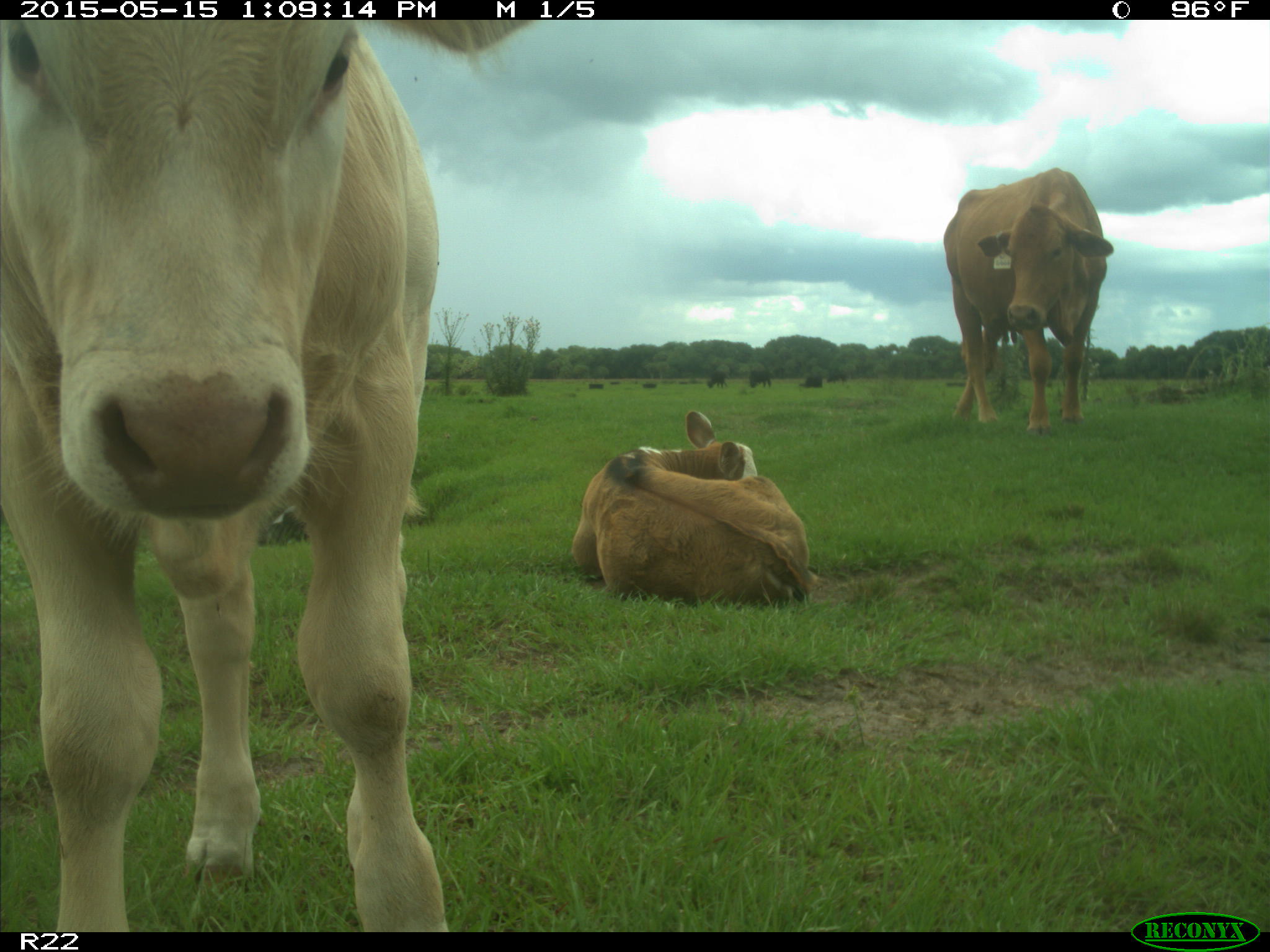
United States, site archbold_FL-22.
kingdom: Animalia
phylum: Chordata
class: Mammalia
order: Artiodactyla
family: Bovidae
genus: Bos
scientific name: Bos taurus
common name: domestic cow